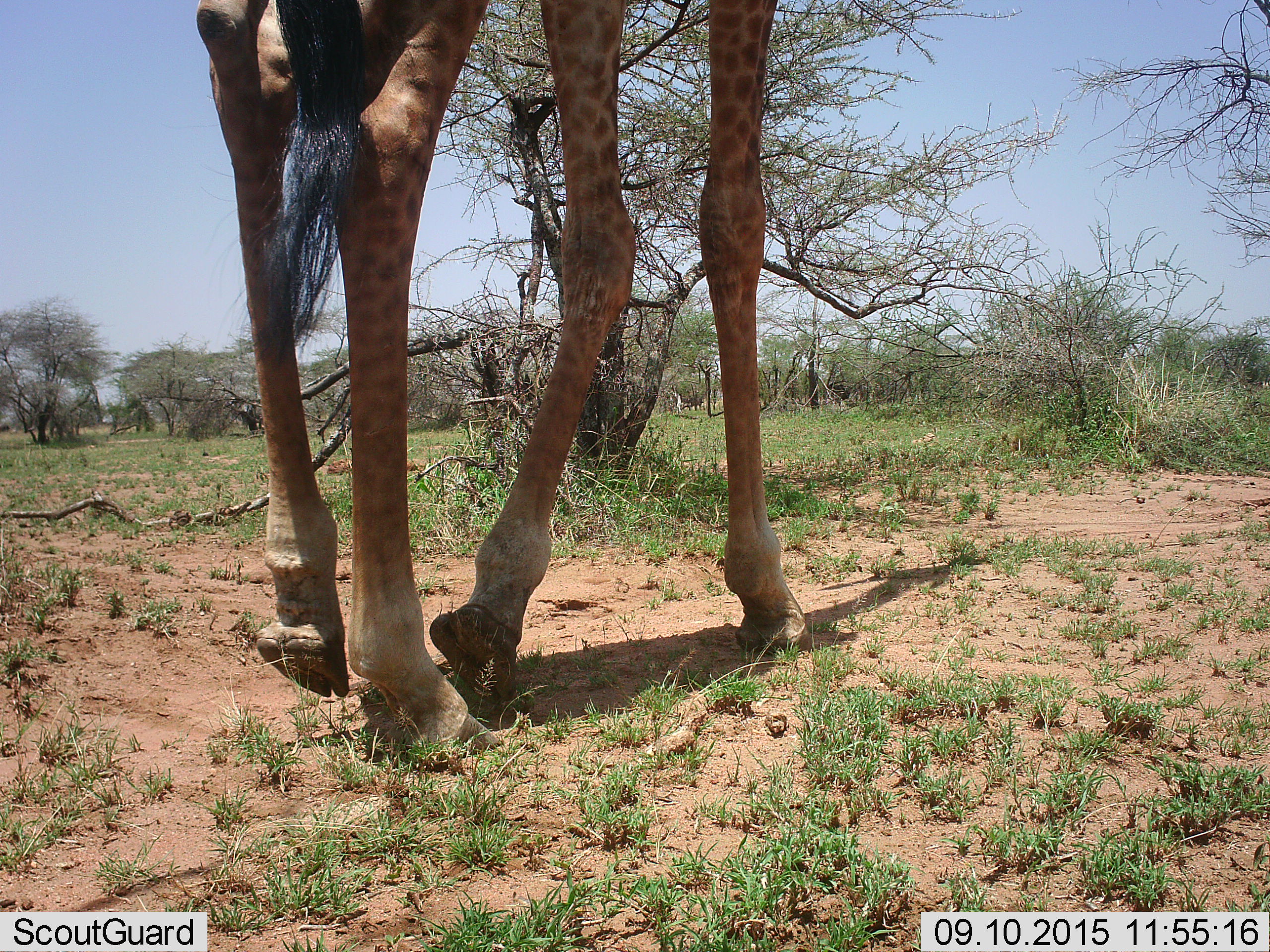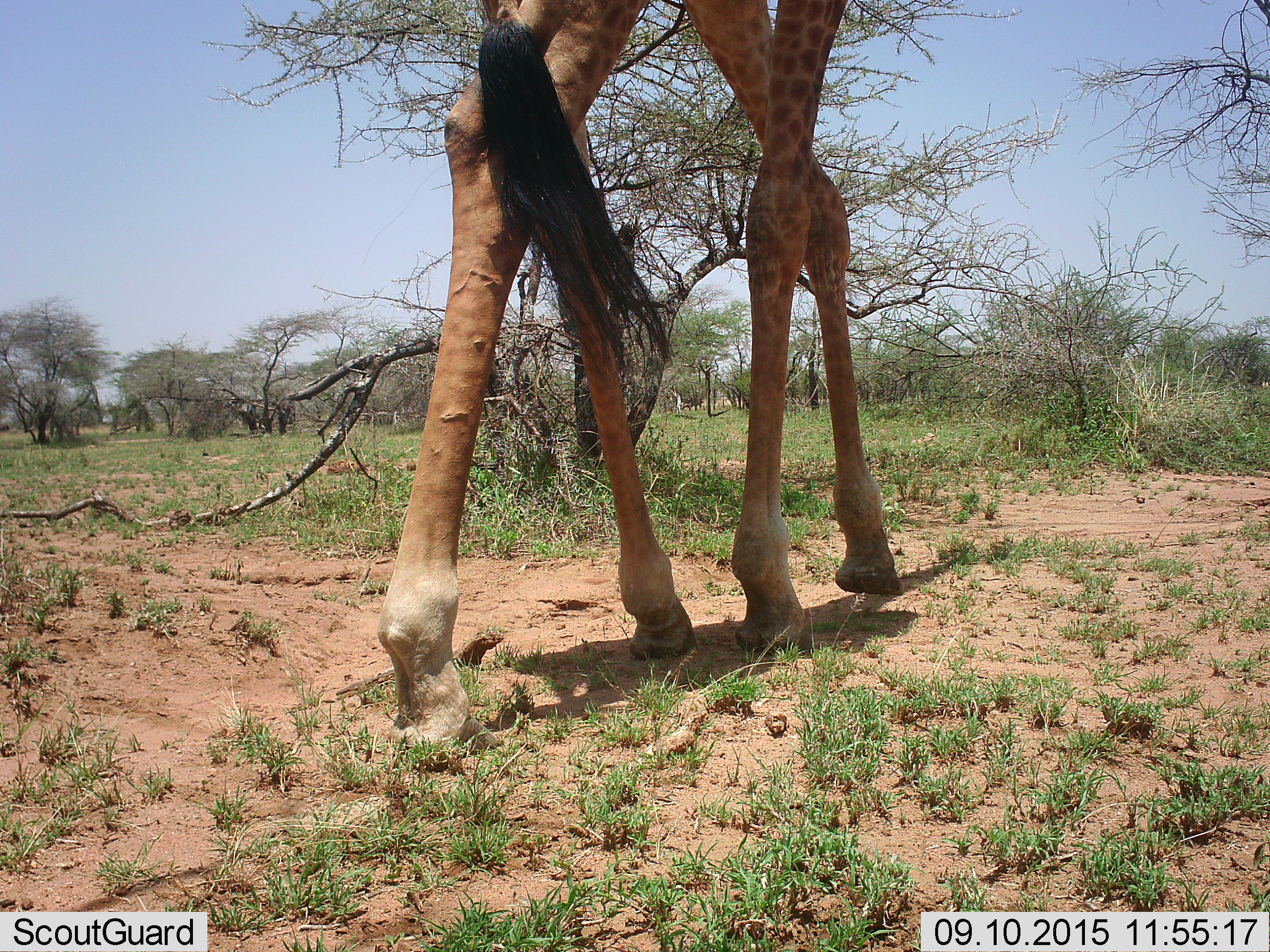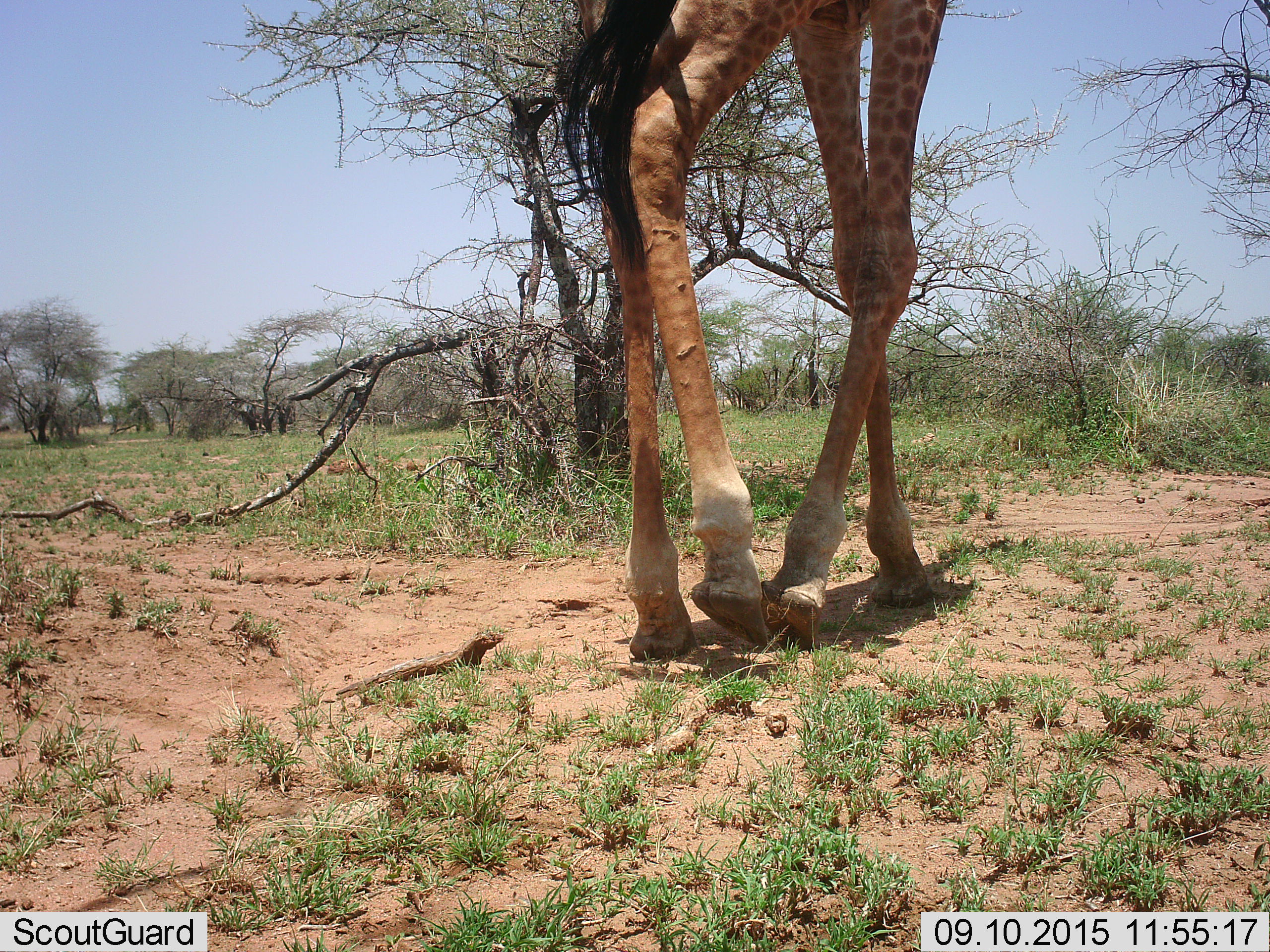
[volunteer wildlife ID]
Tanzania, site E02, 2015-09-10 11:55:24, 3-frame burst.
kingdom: Animalia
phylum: Chordata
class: Mammalia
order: Artiodactyla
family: Giraffidae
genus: Giraffa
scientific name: Giraffa camelopardalis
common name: giraffe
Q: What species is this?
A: Giraffe (Giraffa camelopardalis).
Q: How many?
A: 1.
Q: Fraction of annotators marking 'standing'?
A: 0%.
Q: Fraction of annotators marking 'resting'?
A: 0%.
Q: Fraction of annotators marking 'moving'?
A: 100%.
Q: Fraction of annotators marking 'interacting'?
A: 0%.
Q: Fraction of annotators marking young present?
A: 0%.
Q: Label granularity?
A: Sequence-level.